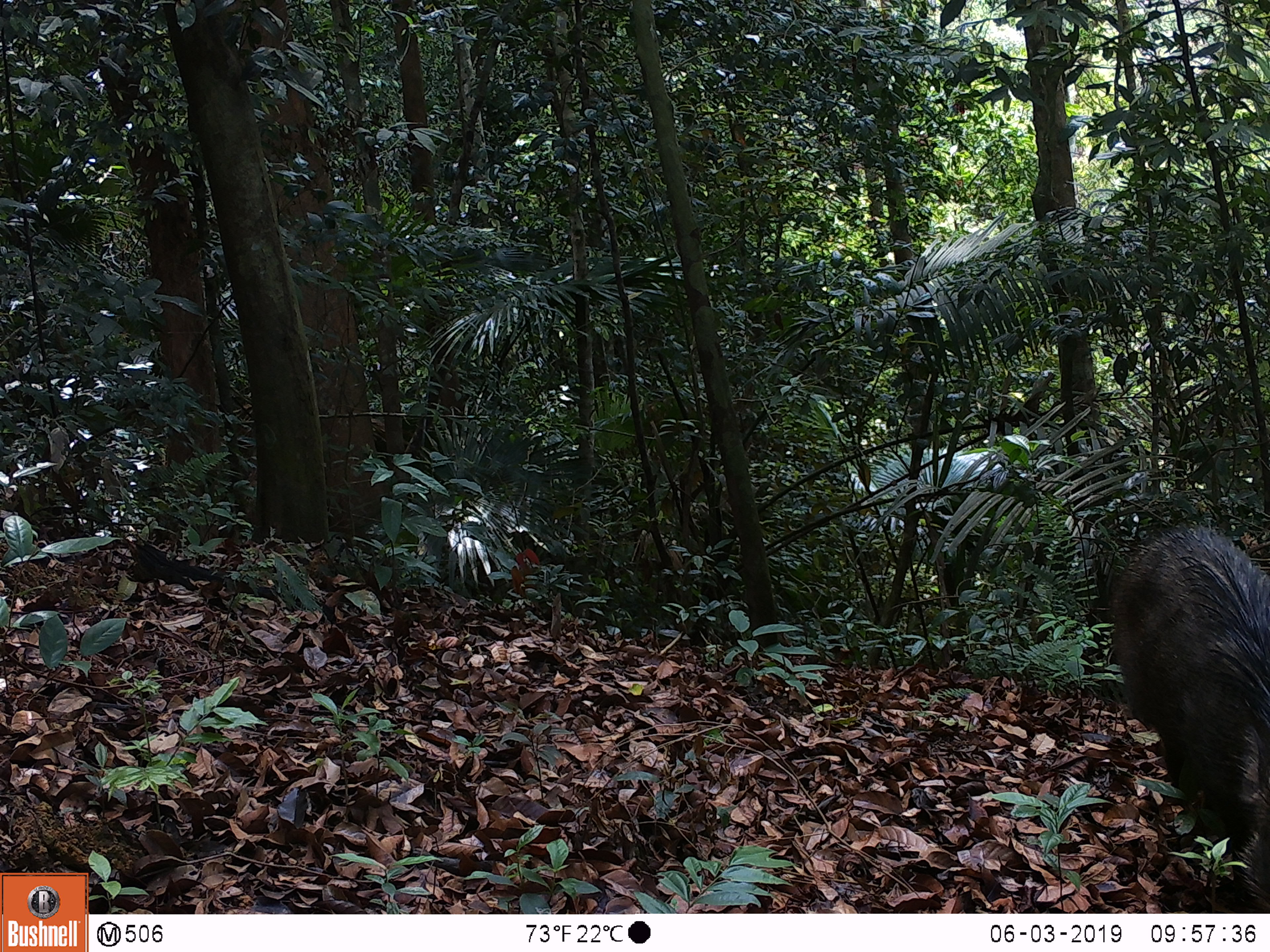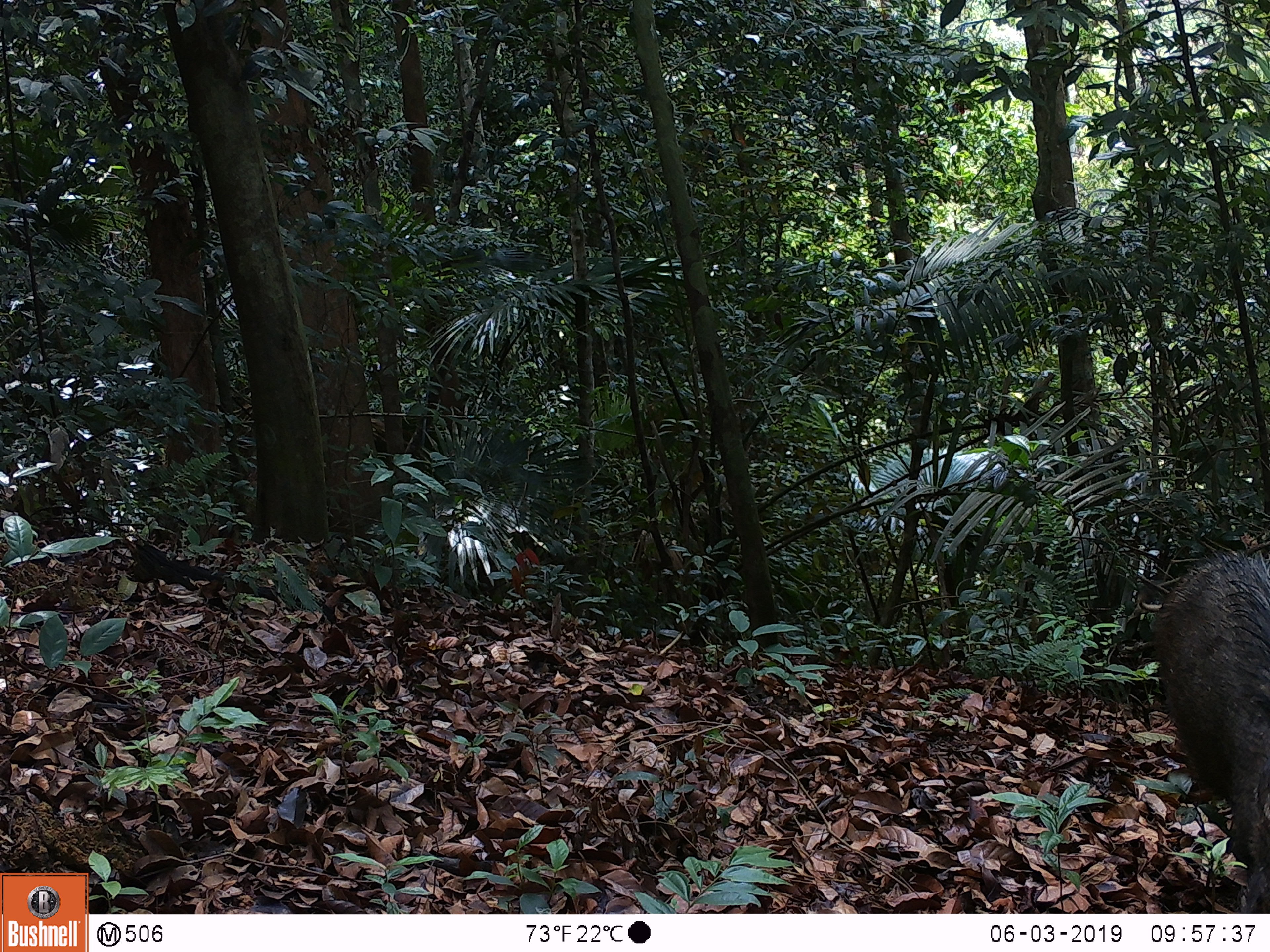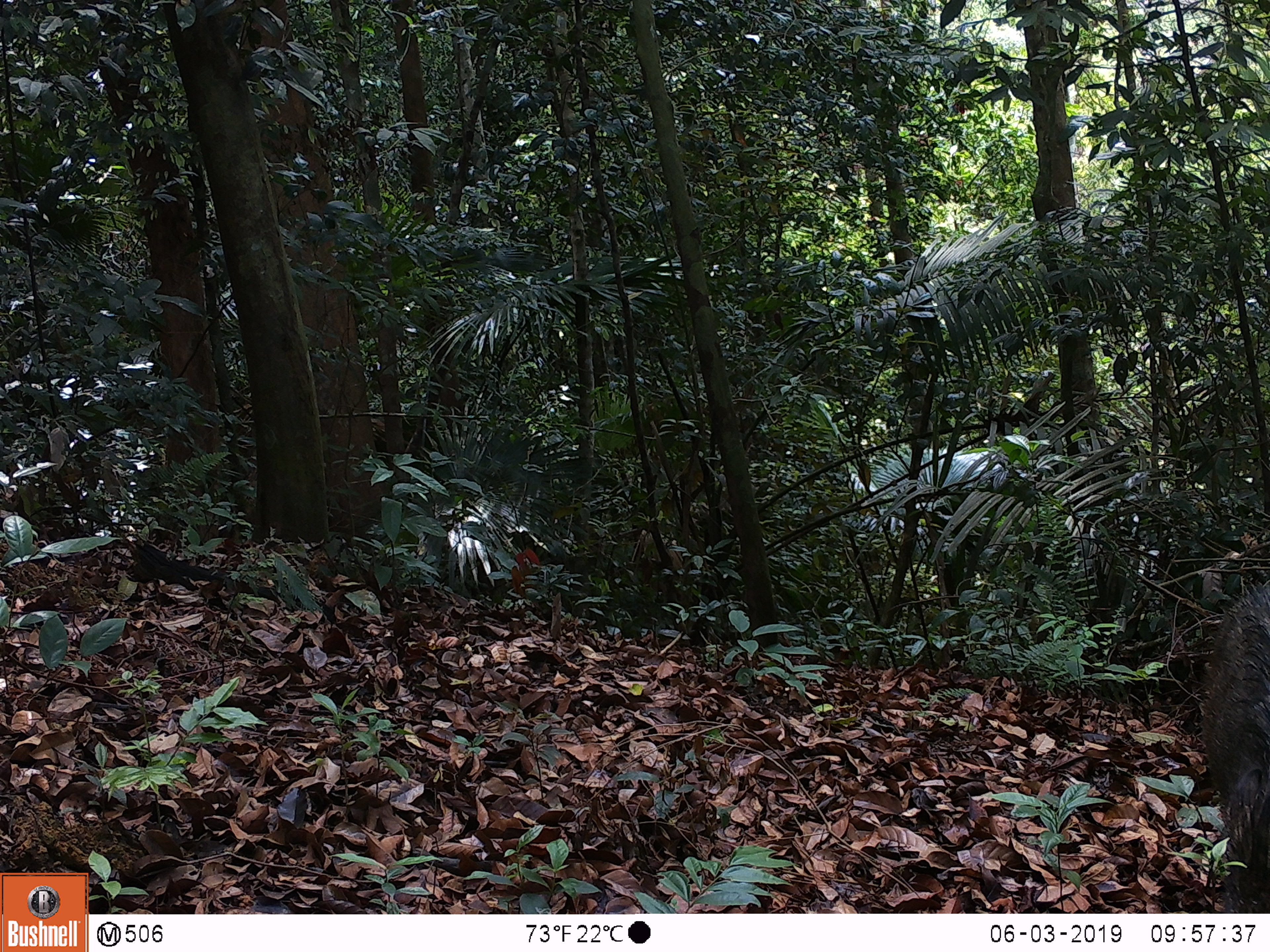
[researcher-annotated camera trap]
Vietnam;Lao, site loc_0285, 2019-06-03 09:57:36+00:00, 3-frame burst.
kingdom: Animalia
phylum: Chordata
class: Mammalia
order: Artiodactyla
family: Suidae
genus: Sus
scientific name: Sus scrofa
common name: eurasian wild pig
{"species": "eurasian wild pig (Sus scrofa)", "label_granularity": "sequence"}